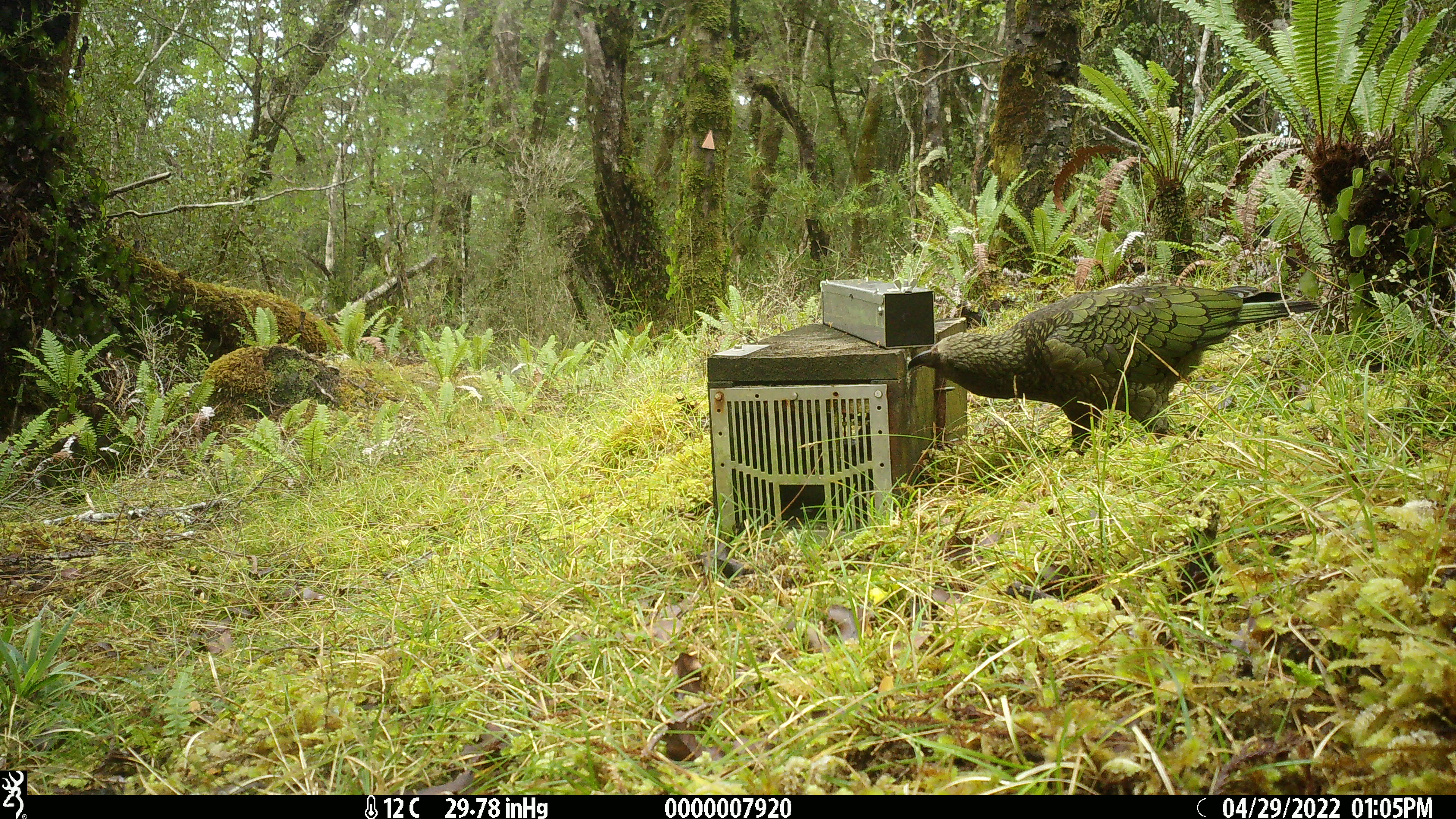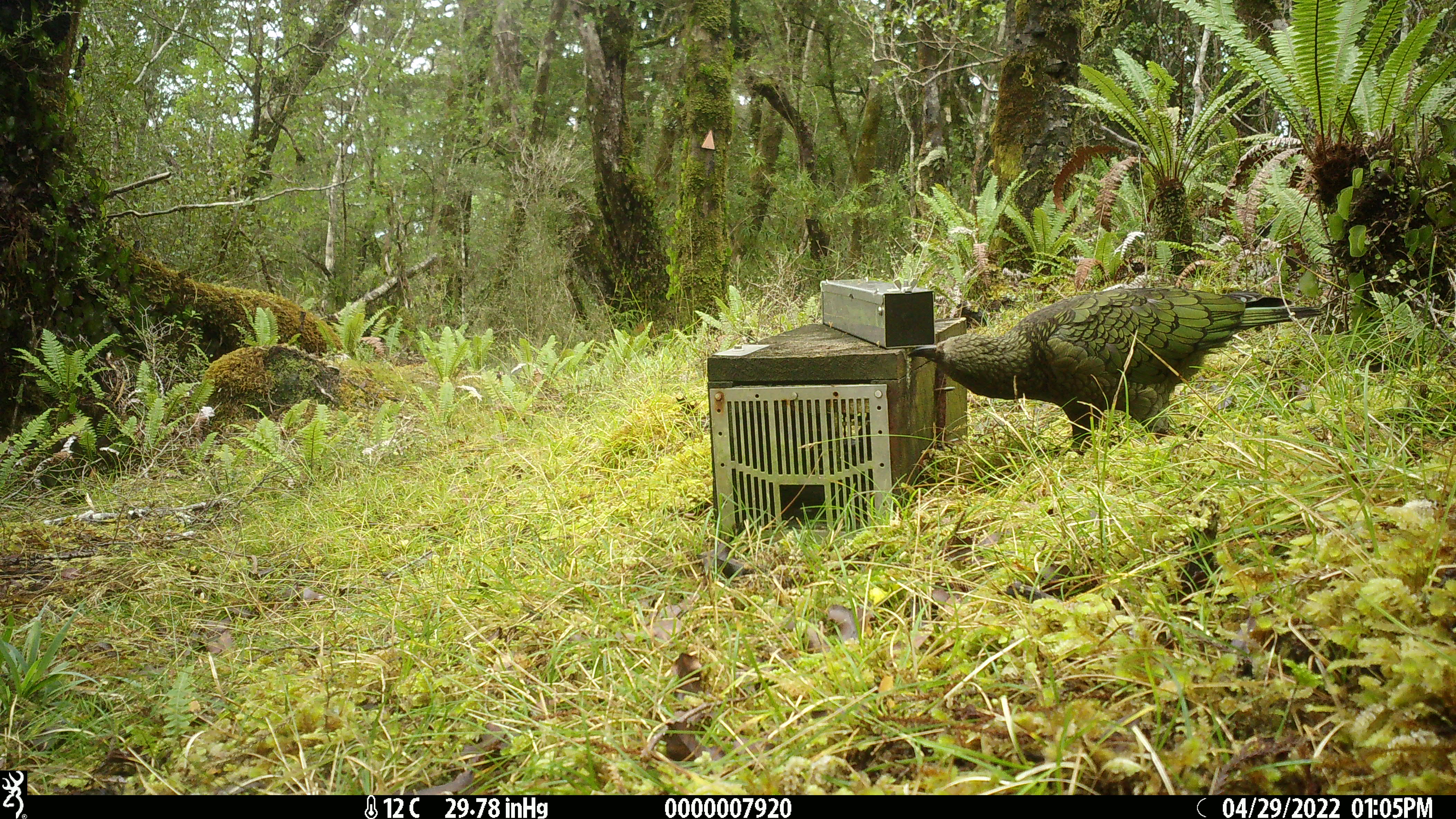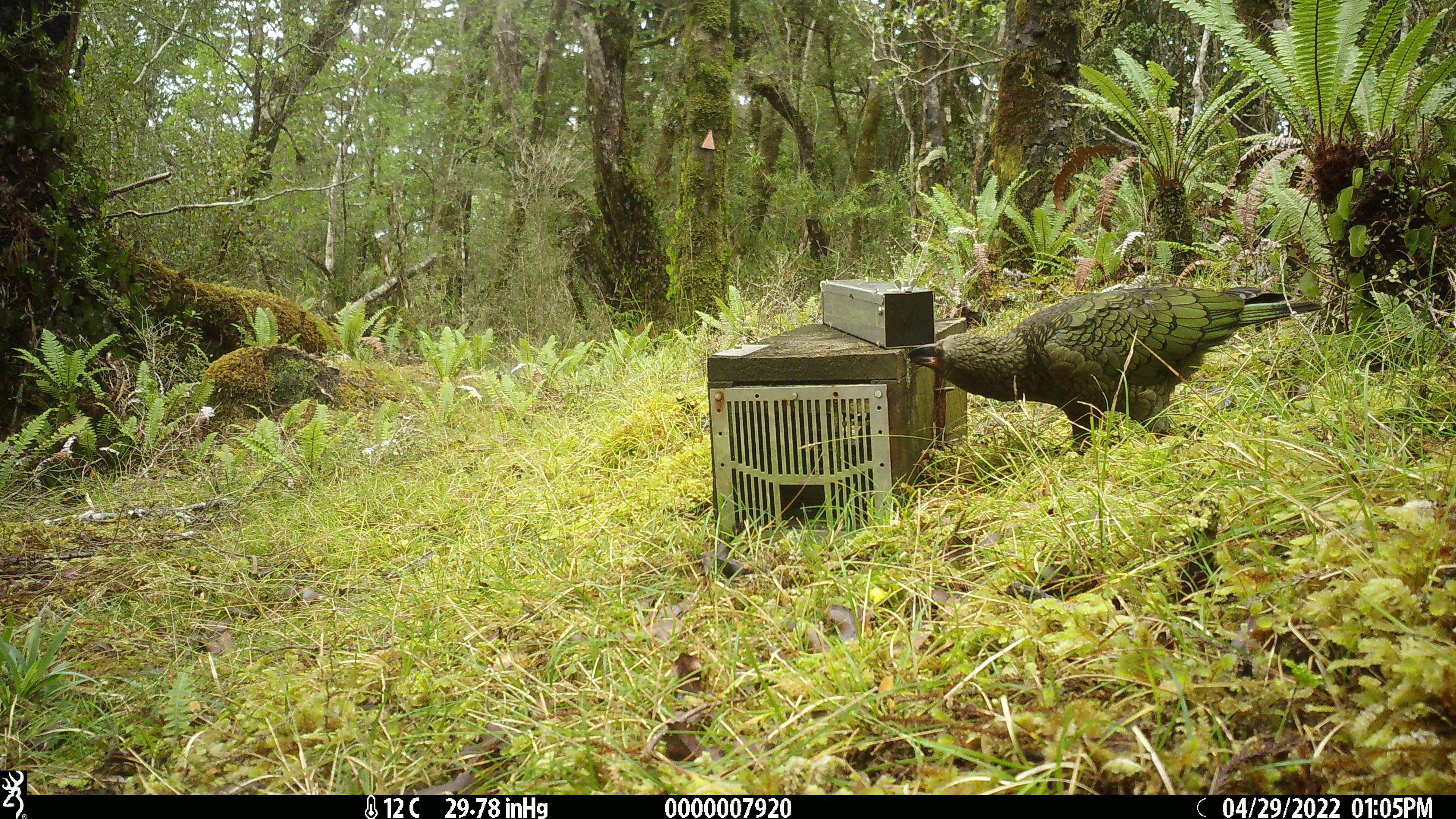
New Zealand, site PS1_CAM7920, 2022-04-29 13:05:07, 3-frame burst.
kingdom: Animalia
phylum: Chordata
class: Aves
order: Psittaciformes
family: Strigopidae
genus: Nestor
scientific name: Nestor notabilis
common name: kea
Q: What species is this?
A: Kea (Nestor notabilis).